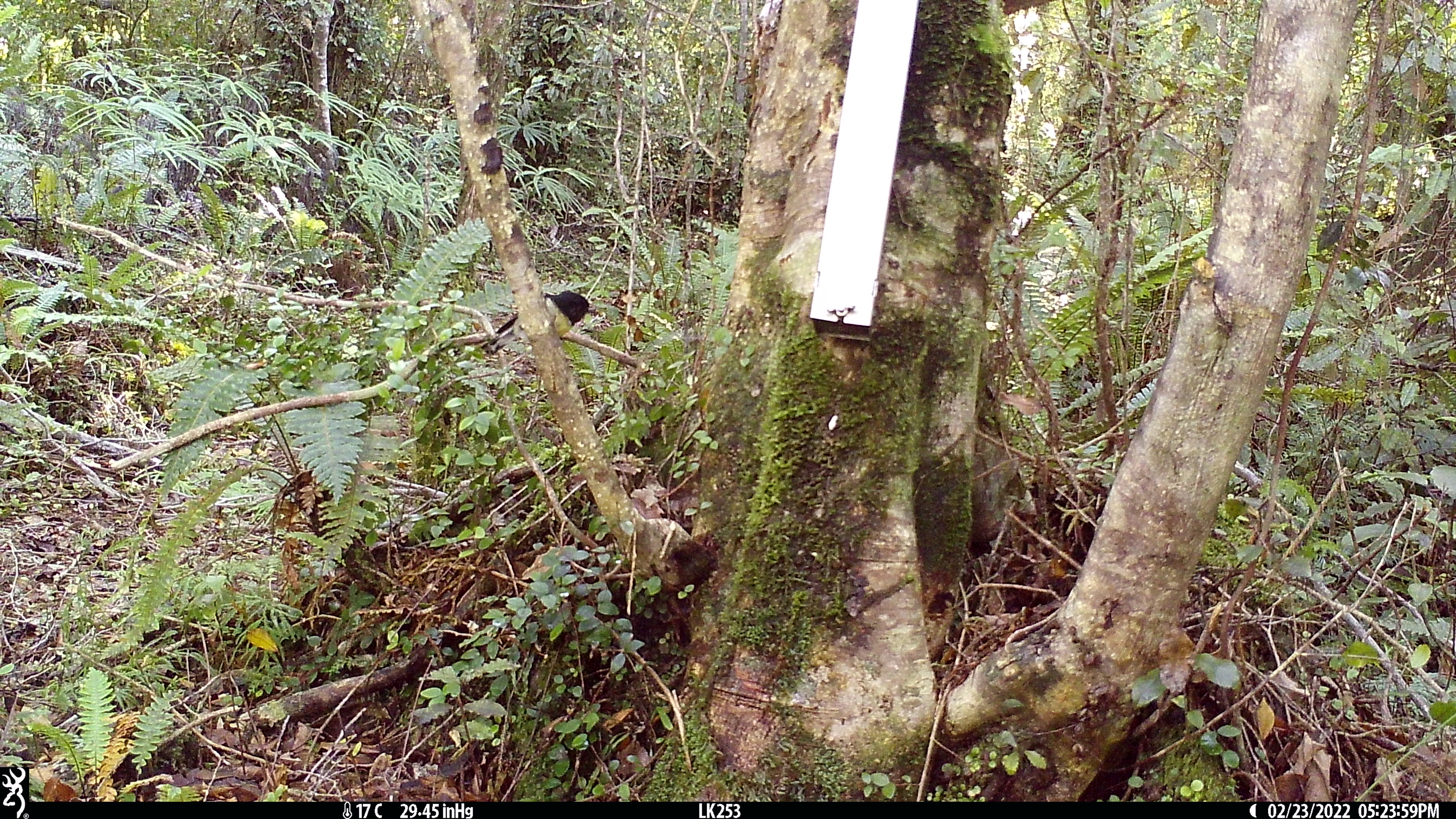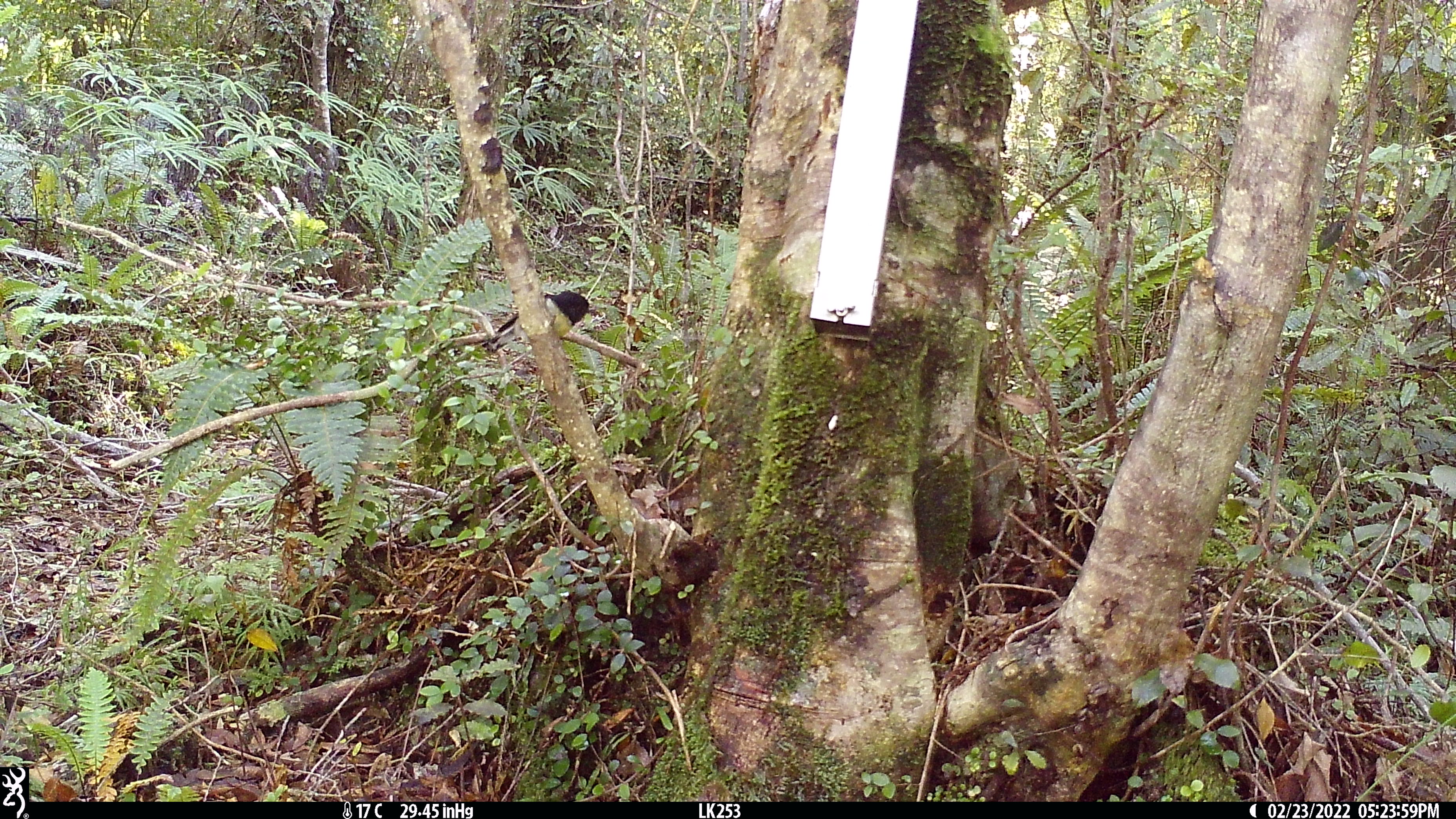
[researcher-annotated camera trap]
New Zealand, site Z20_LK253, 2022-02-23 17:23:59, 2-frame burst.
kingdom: Animalia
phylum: Chordata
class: Aves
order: Passeriformes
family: Petroicidae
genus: Petroica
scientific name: Petroica macrocephala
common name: tomtit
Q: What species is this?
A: Tomtit (Petroica macrocephala).